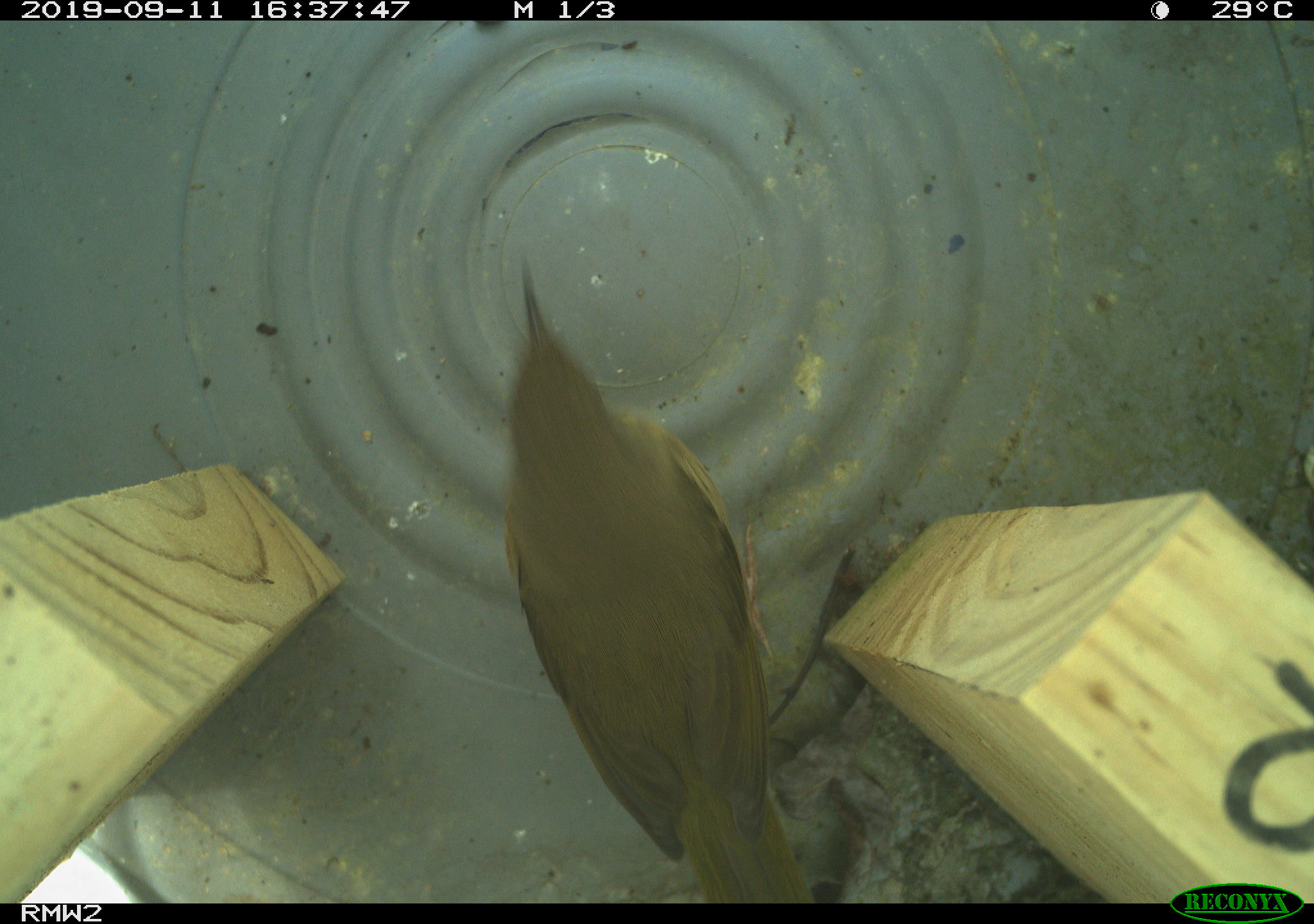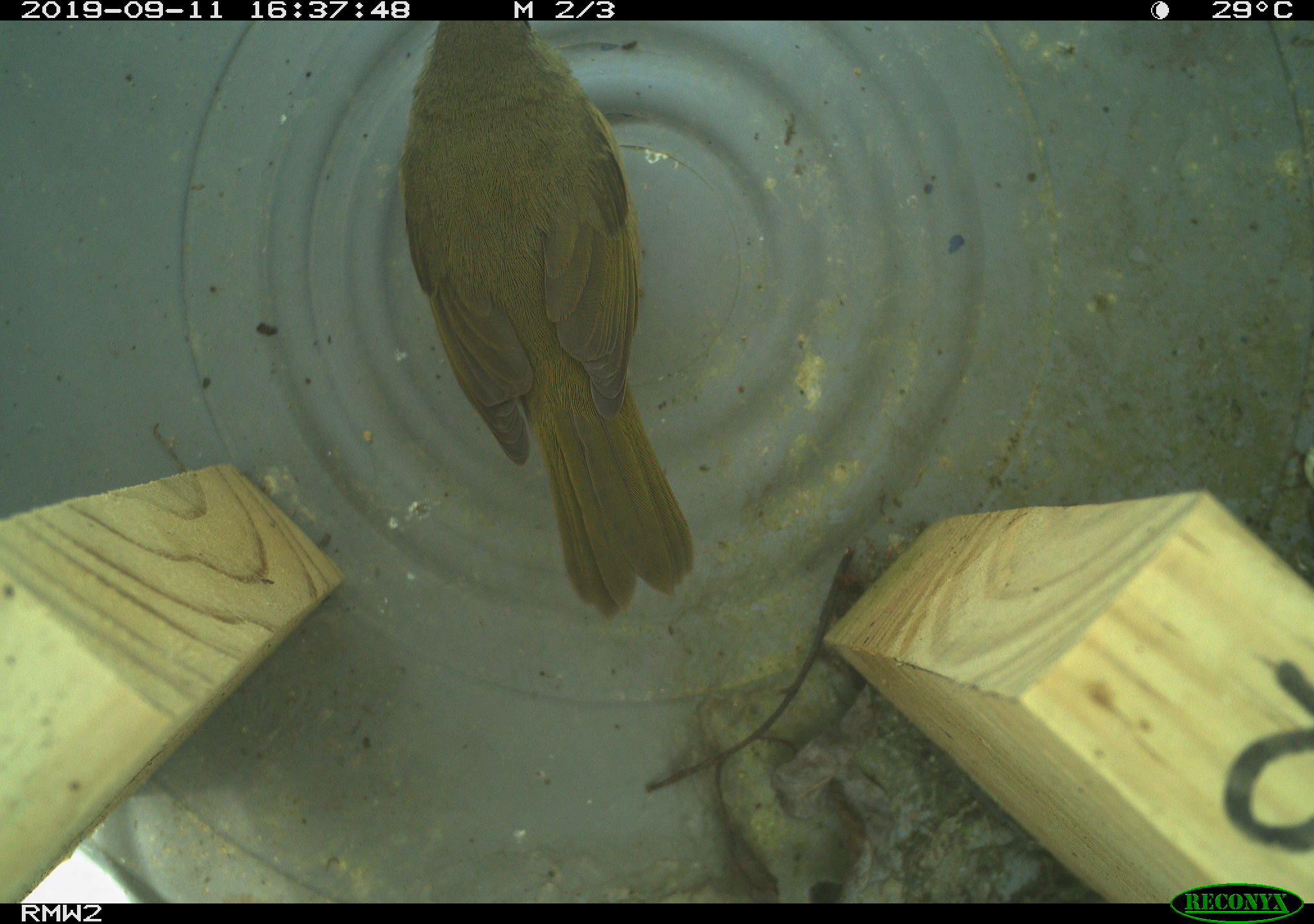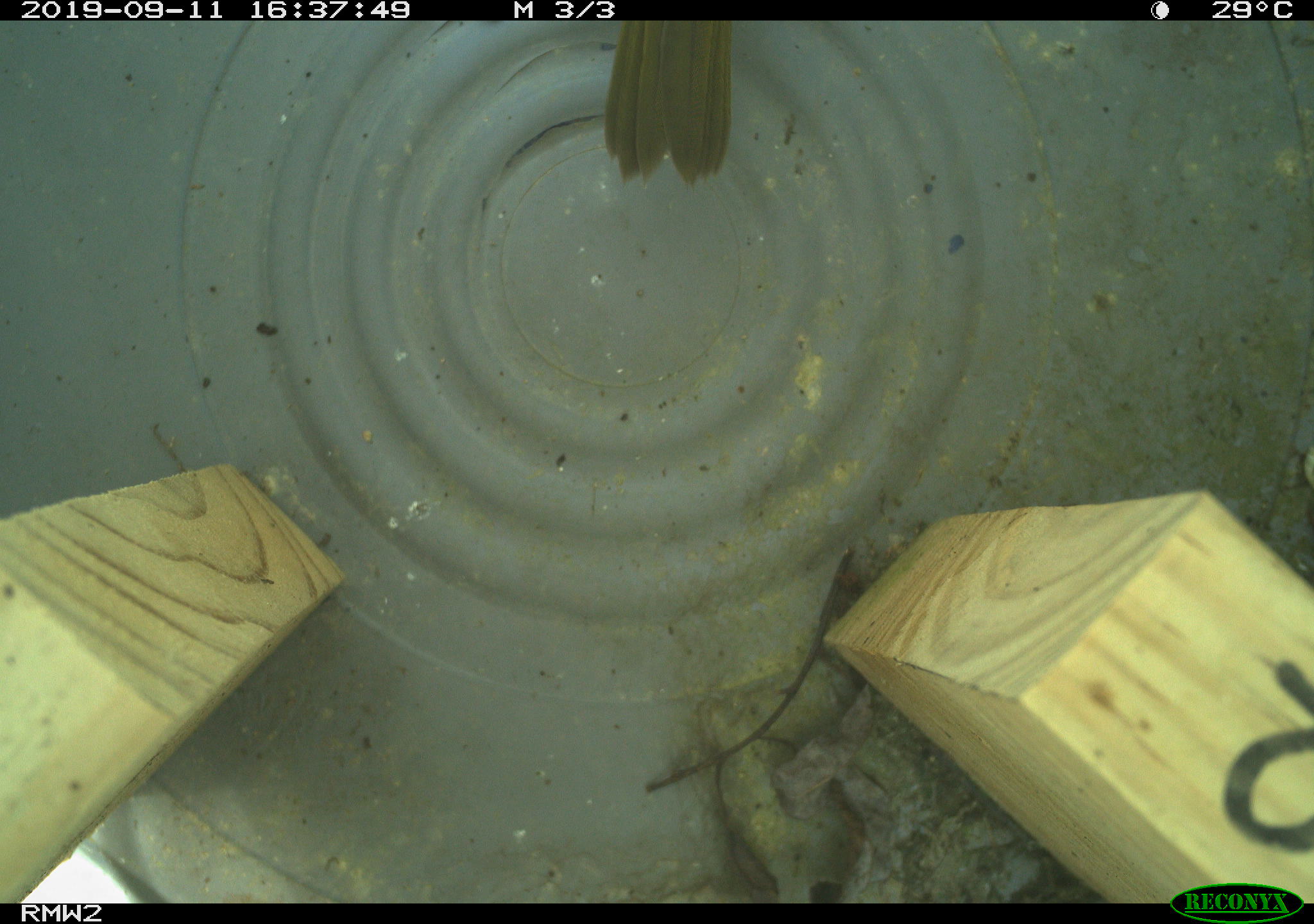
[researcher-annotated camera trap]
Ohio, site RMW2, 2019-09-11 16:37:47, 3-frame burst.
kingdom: Animalia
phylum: Chordata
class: Aves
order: Passeriformes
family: Parulidae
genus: Geothlypis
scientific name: Geothlypis trichas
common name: common yellowthroat